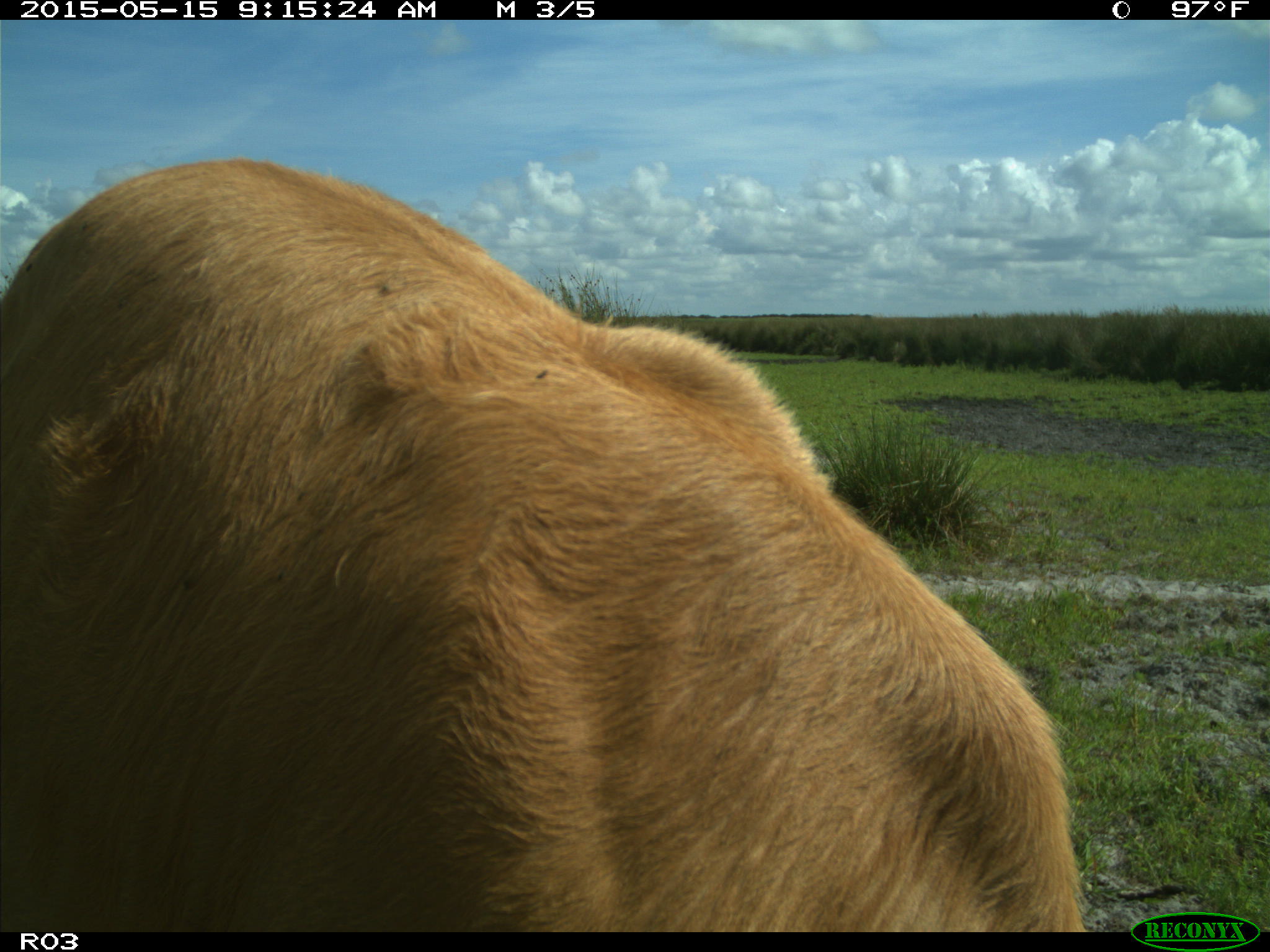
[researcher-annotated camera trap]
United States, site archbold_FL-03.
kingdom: Animalia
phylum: Chordata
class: Mammalia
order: Artiodactyla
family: Bovidae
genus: Bos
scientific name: Bos taurus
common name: domestic cow